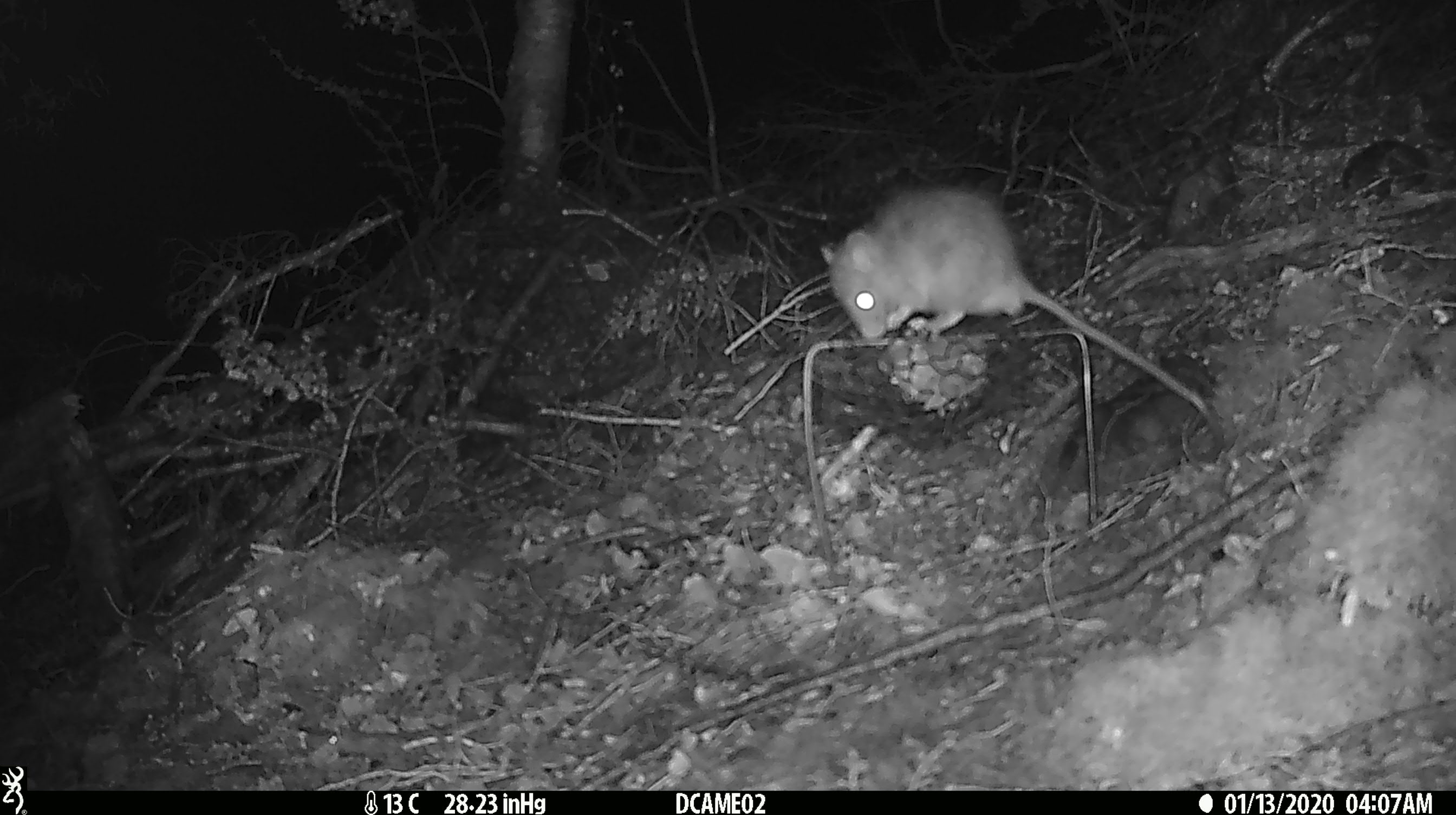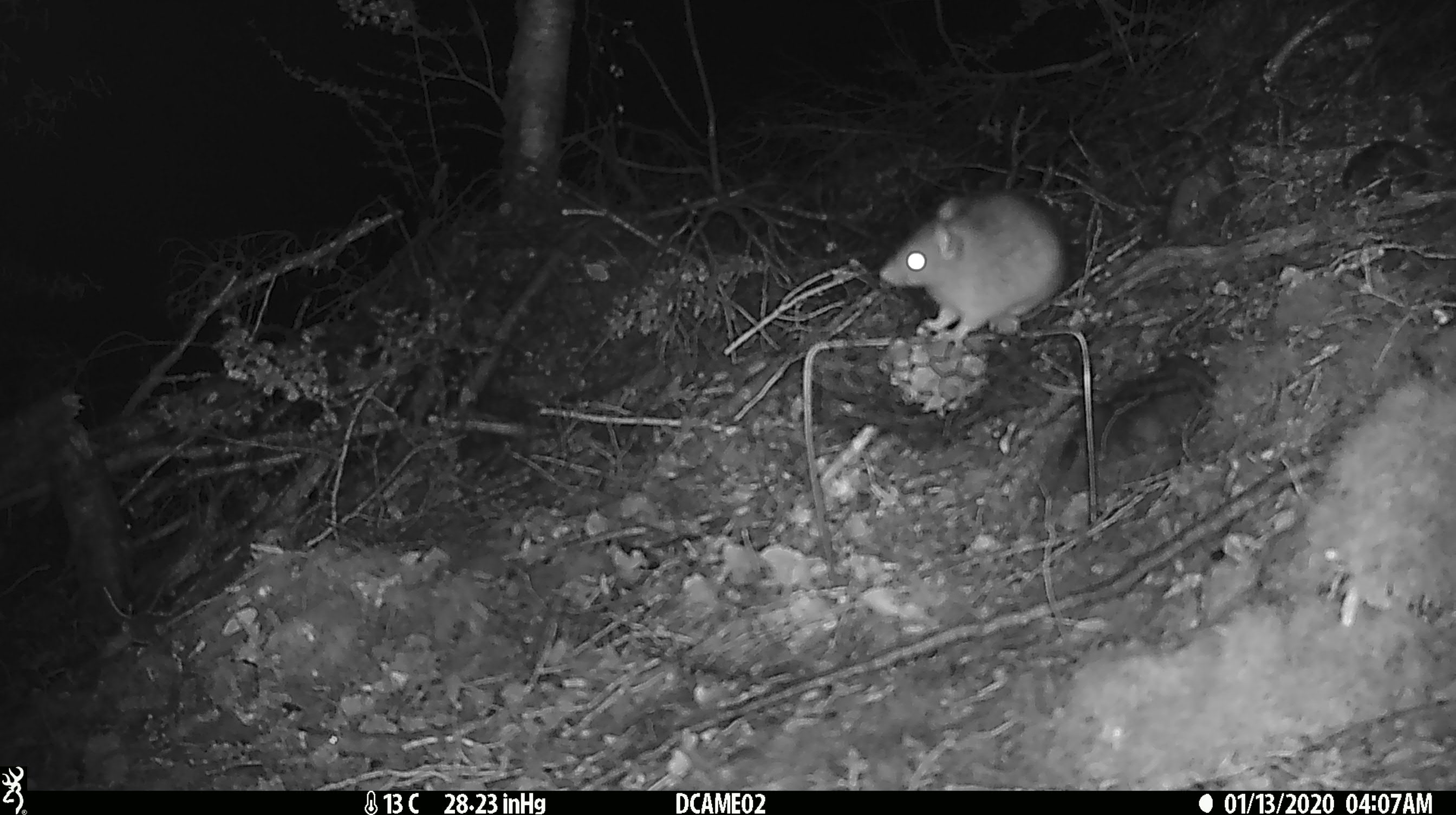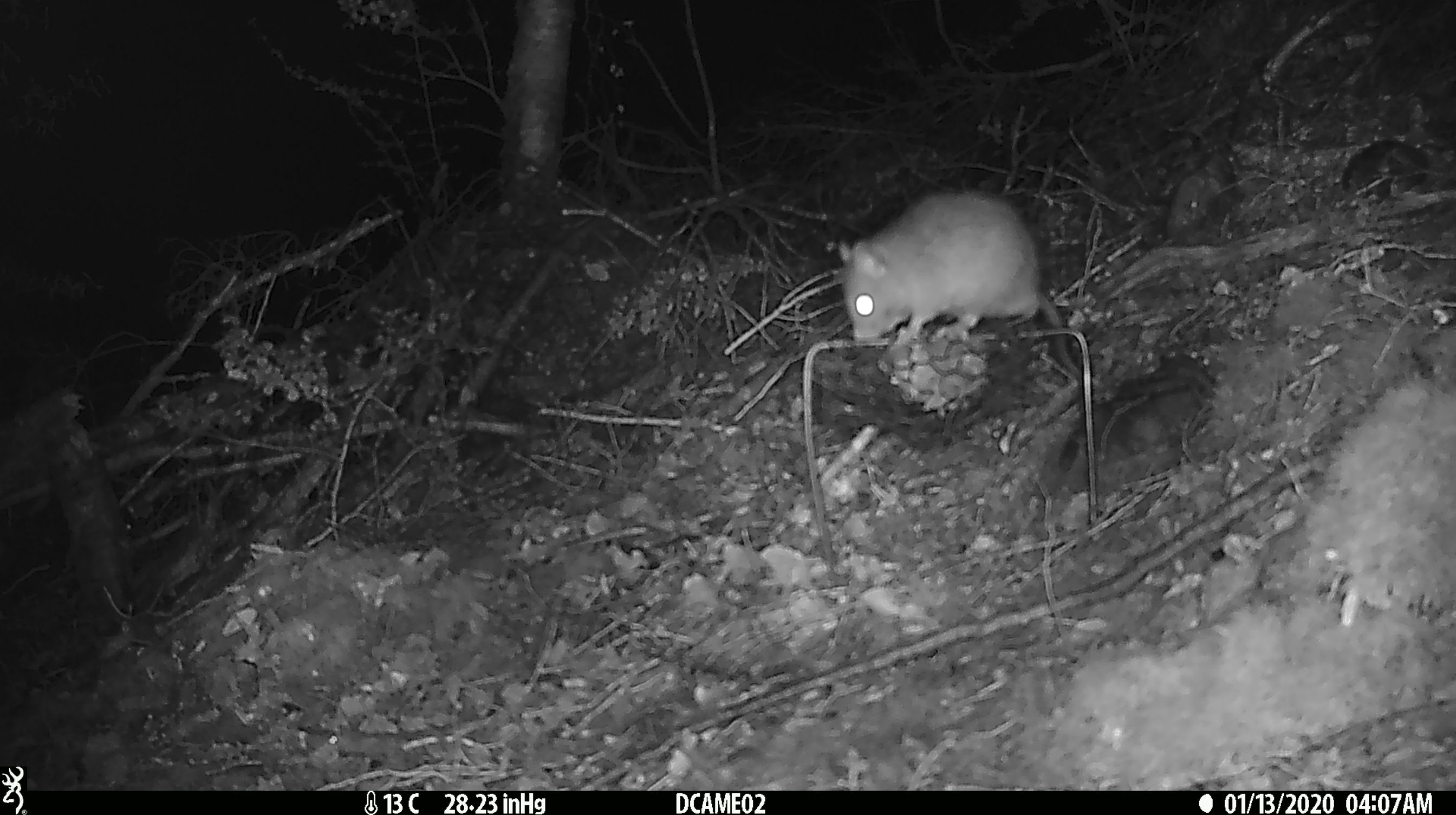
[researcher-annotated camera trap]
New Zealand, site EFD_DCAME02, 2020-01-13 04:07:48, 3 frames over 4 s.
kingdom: Animalia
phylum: Chordata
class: Mammalia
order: Rodentia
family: Muridae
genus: Rattus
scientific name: Rattus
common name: rat